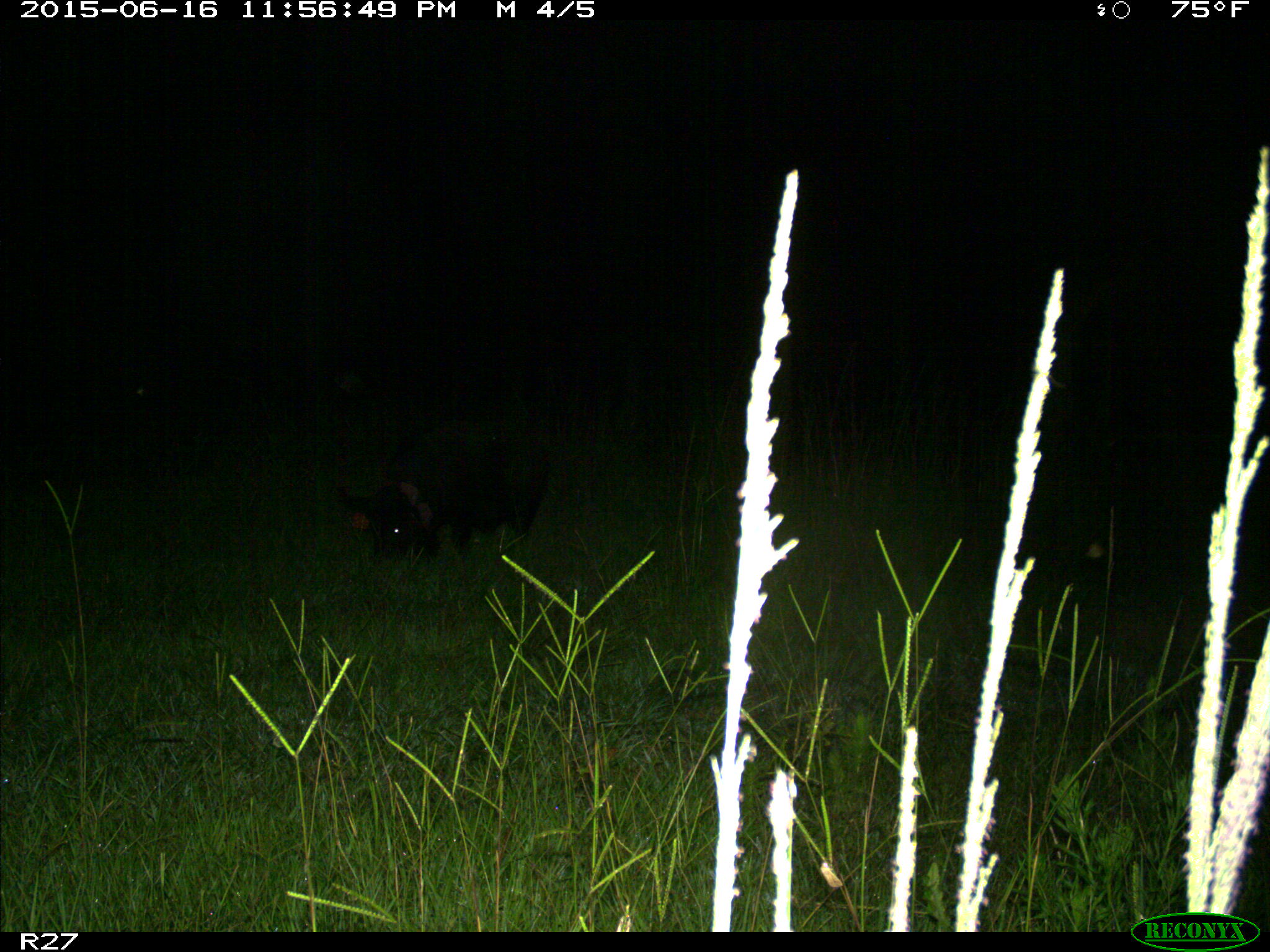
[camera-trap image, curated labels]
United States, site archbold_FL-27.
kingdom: Animalia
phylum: Chordata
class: Mammalia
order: Artiodactyla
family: Suidae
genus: Sus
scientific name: Sus scrofa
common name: wild boar